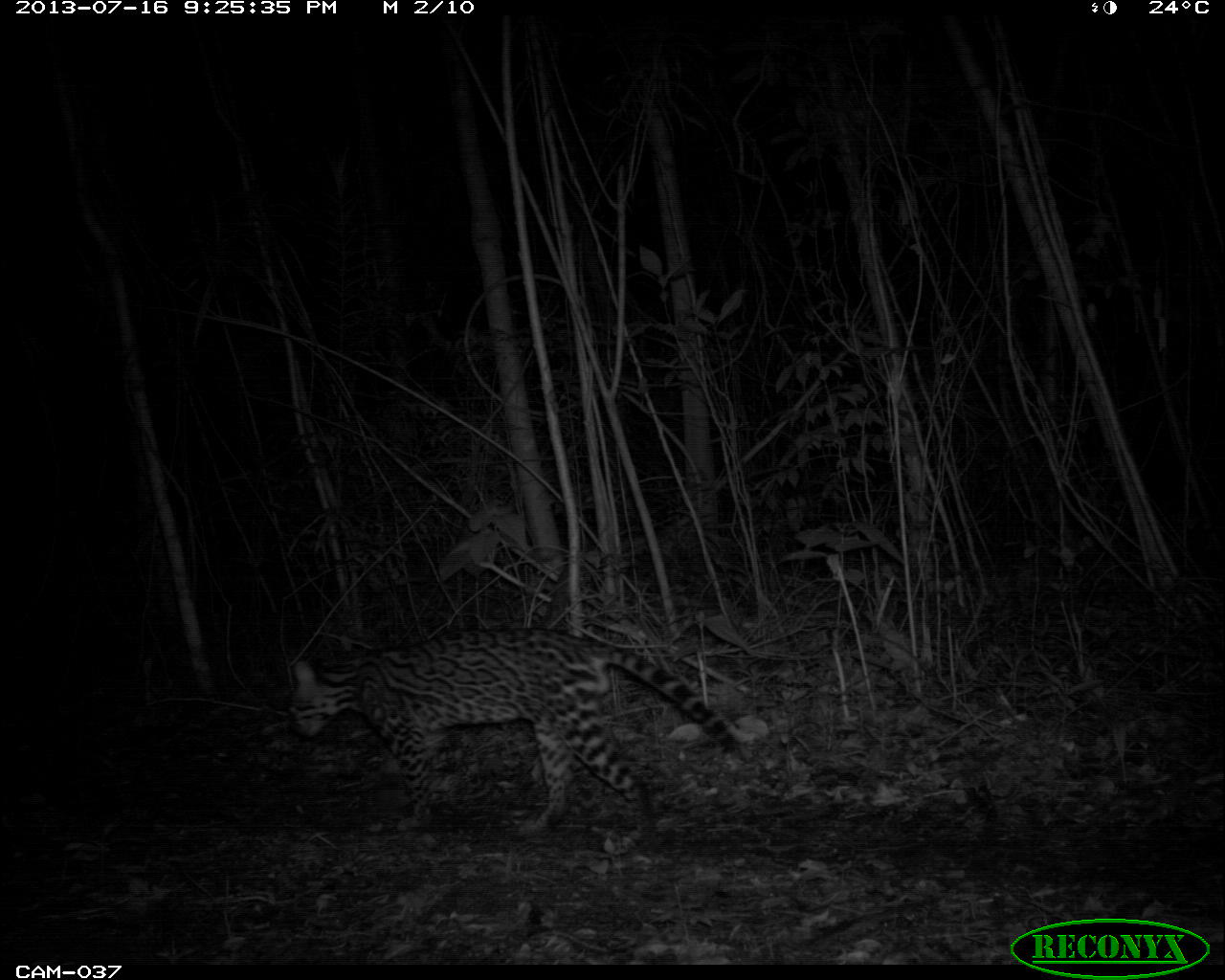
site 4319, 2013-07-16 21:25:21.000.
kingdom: Animalia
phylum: Chordata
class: Mammalia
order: Carnivora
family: Felidae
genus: Leopardus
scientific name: Leopardus pardalis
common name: ocelot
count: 1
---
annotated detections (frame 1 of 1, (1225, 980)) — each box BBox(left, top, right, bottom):
leopardus pardalis: BBox(290, 629, 741, 838)